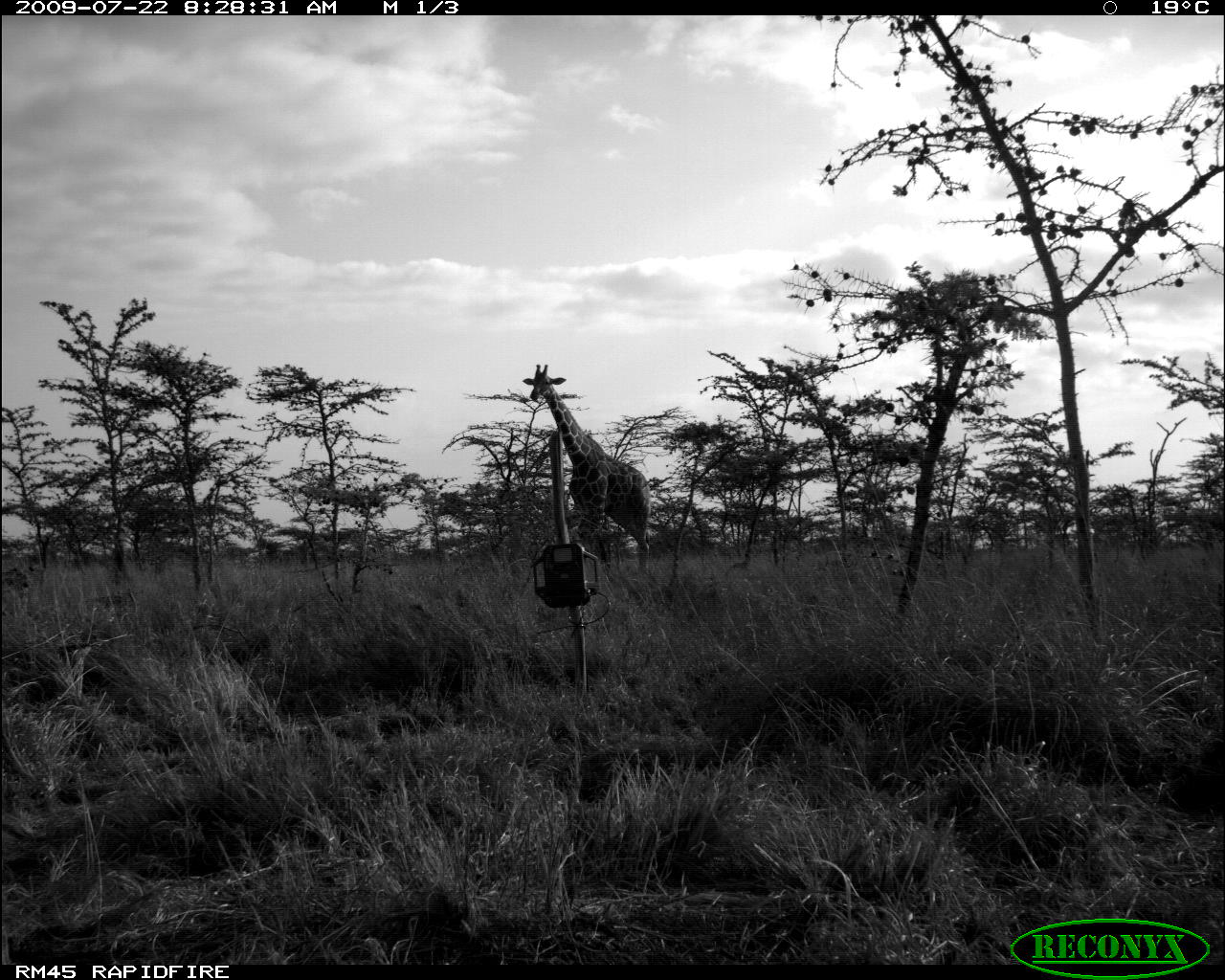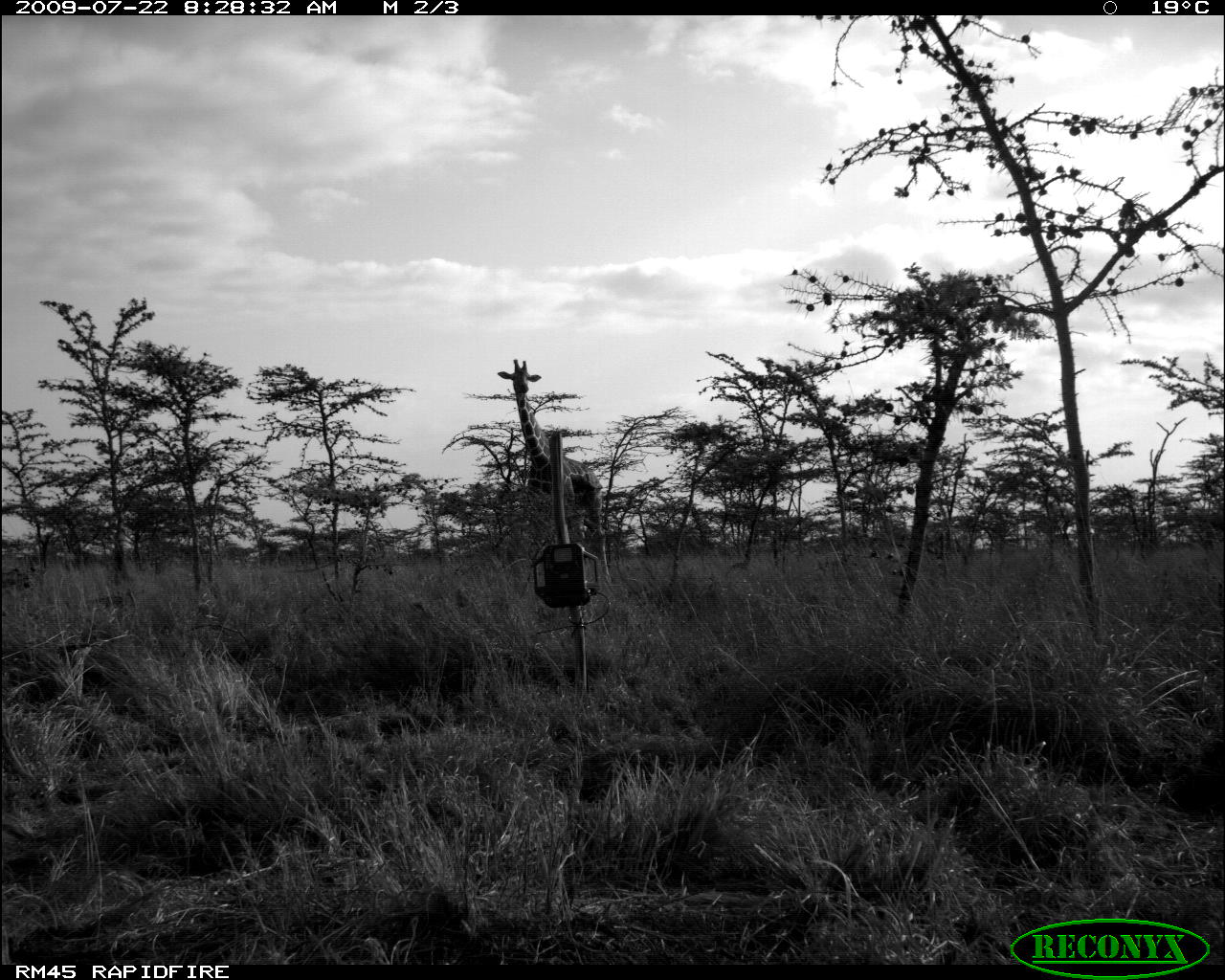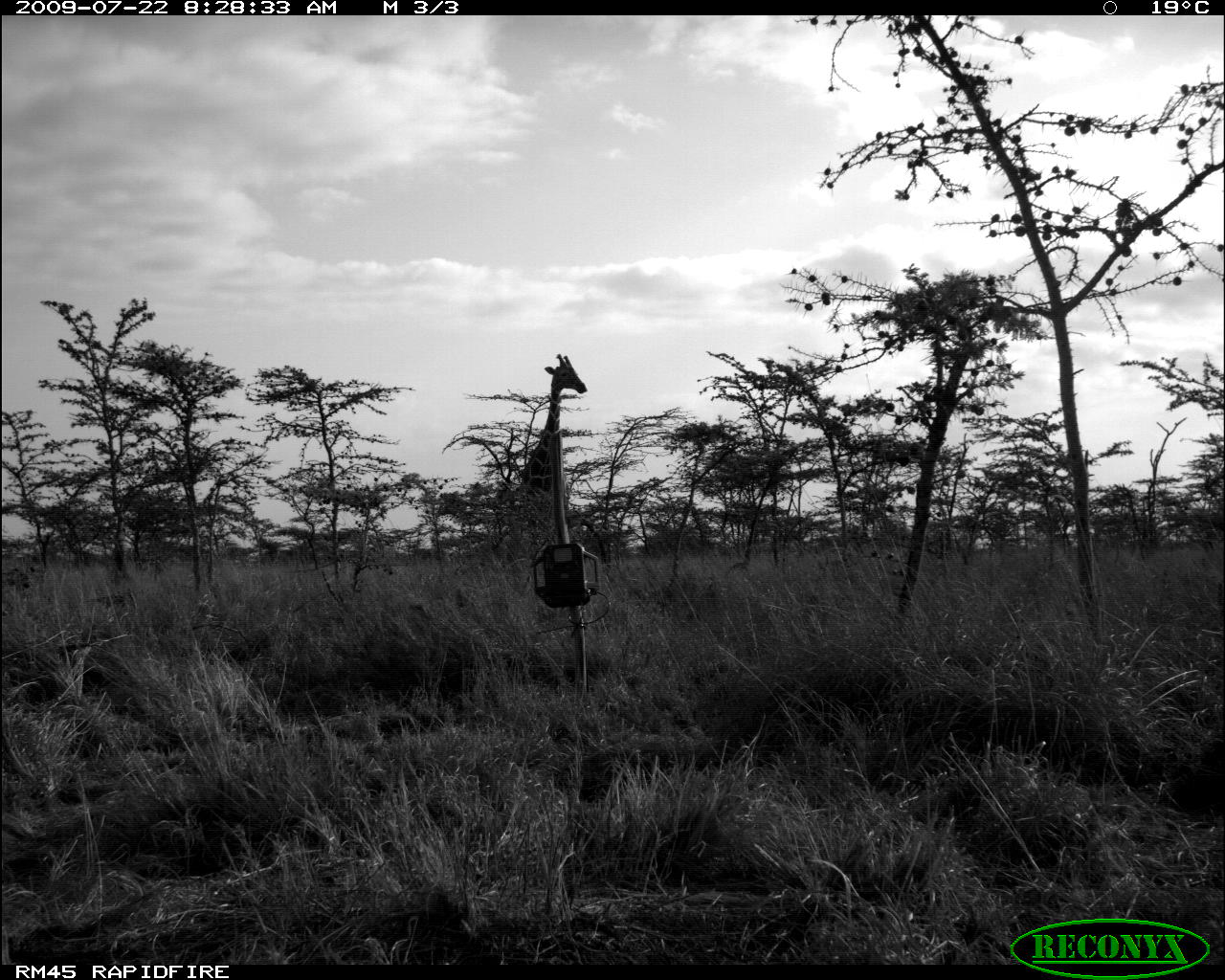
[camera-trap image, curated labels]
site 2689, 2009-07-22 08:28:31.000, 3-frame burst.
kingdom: Animalia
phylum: Chordata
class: Mammalia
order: Artiodactyla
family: Giraffidae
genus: Giraffa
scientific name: Giraffa camelopardalis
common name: giraffe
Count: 1.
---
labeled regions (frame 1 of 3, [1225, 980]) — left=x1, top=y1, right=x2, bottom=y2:
giraffa camelopardalis: left=522, top=363, right=651, bottom=579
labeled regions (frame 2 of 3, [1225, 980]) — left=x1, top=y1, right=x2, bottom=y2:
giraffa camelopardalis: left=496, top=357, right=614, bottom=587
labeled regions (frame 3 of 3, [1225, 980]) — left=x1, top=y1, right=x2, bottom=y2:
giraffa camelopardalis: left=502, top=353, right=587, bottom=552